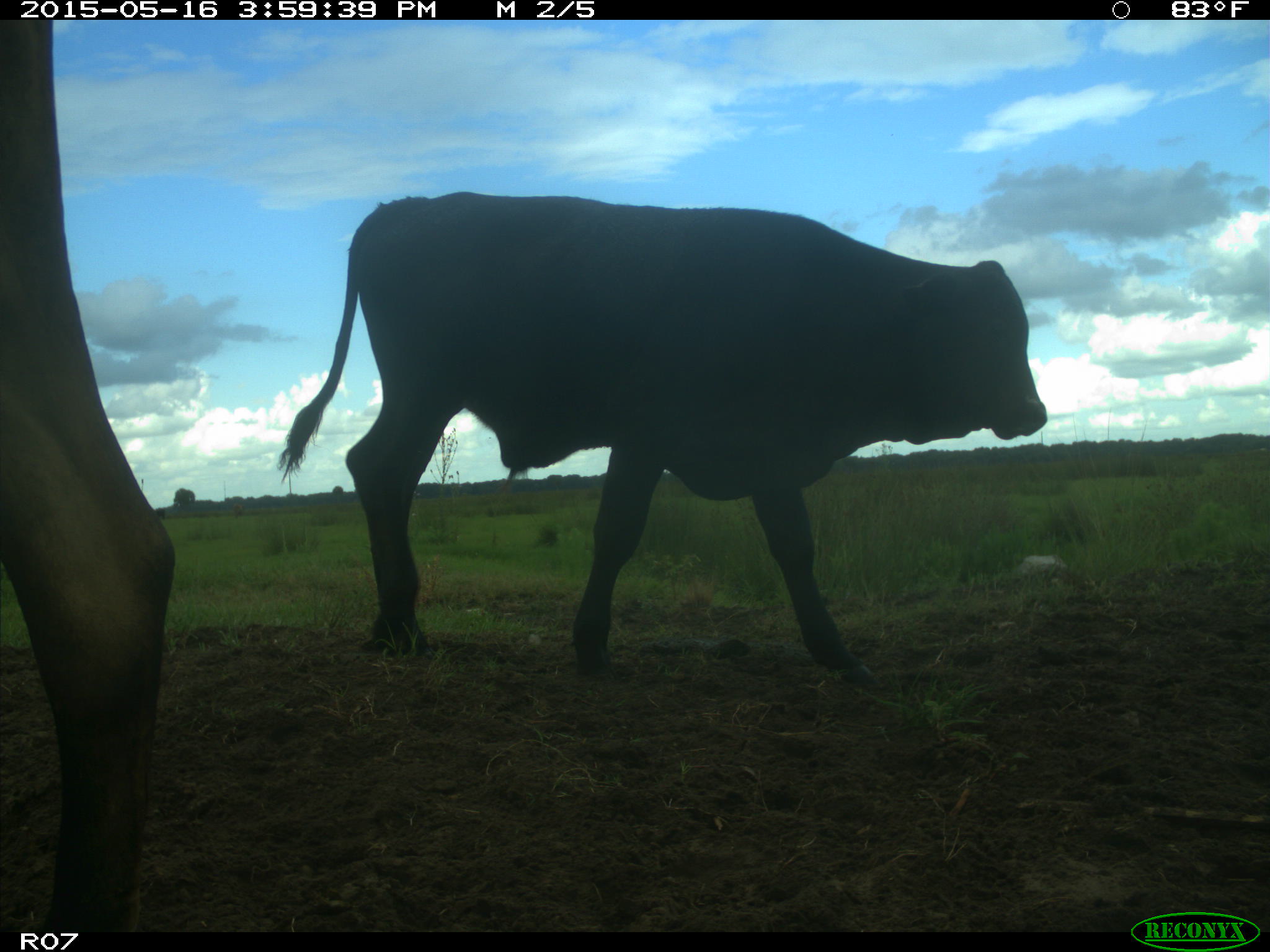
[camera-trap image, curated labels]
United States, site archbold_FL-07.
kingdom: Animalia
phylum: Chordata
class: Mammalia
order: Artiodactyla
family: Bovidae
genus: Bos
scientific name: Bos taurus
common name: domestic cow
Bos taurus (domestic cow).